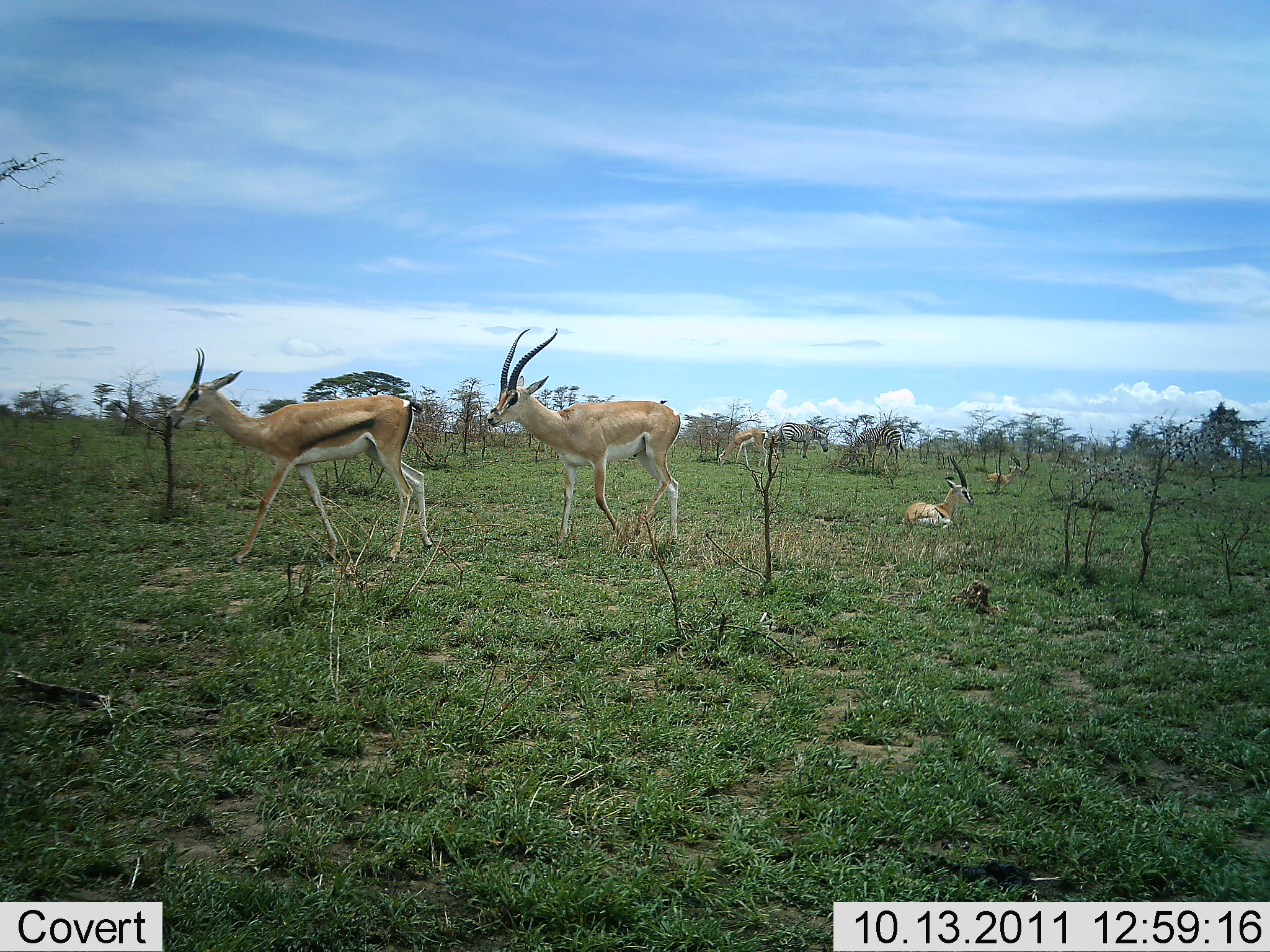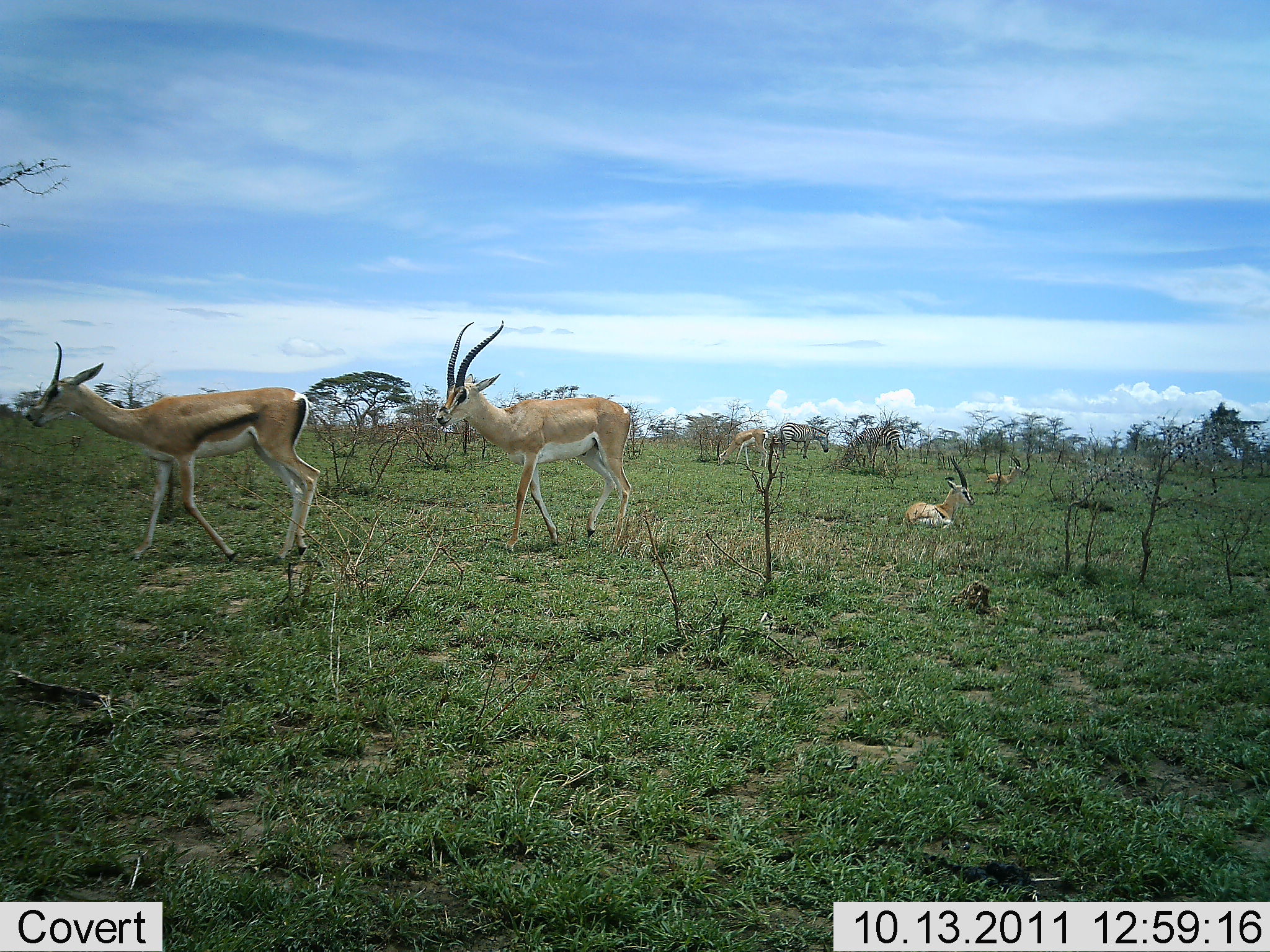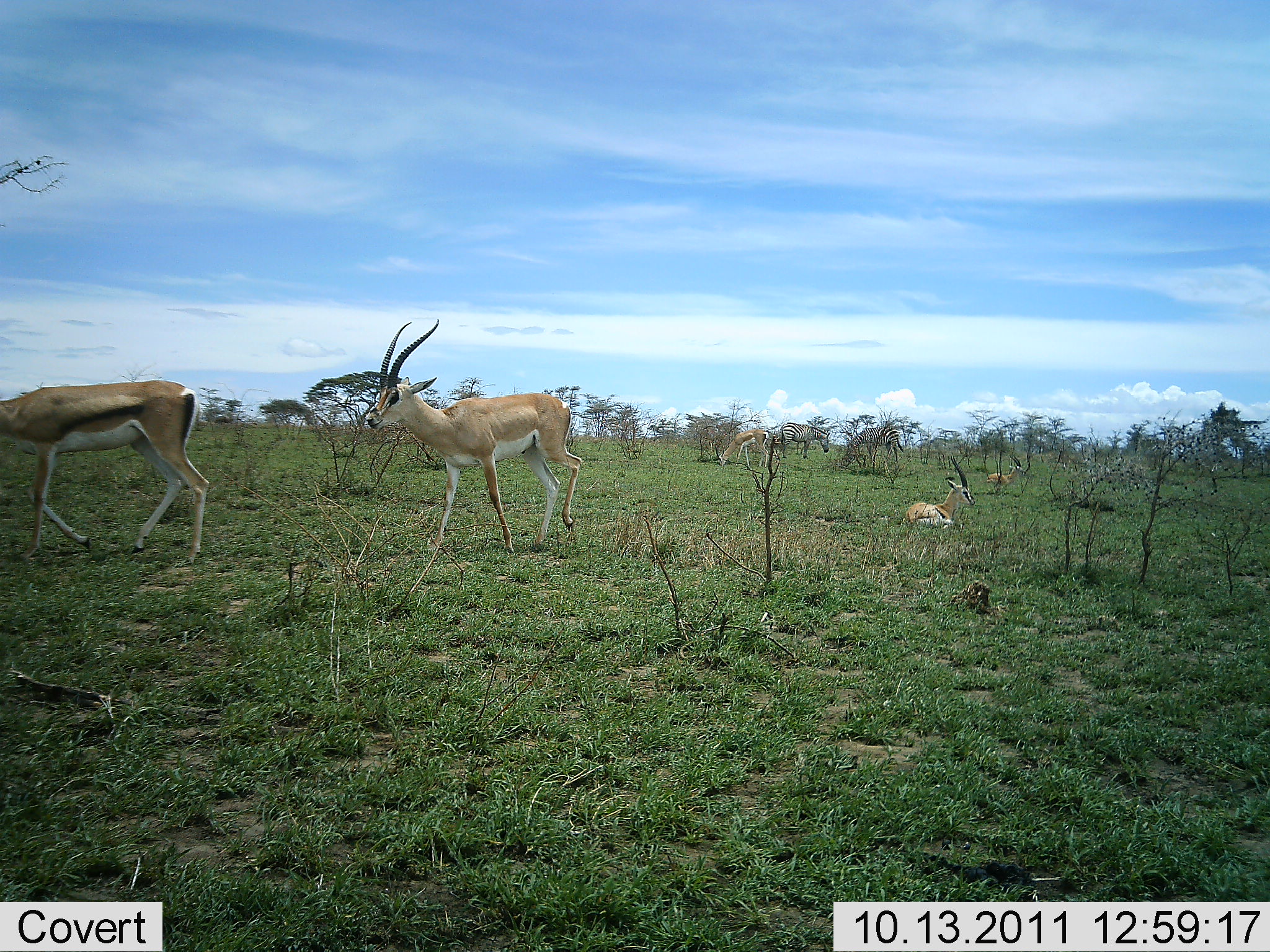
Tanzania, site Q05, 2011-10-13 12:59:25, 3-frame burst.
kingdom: Animalia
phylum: Chordata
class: Mammalia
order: Artiodactyla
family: Bovidae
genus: Nanger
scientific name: Nanger granti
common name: grant's gazelle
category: gazellegrants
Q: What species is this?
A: Gazellegrants (grant's gazelle) (Nanger granti).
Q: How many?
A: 5.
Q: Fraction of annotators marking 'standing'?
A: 22%.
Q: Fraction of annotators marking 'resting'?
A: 65%.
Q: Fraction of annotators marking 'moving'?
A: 96%.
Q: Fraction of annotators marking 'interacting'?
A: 0%.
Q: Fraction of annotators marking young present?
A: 0%.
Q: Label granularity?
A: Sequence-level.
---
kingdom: Animalia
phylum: Chordata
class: Mammalia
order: Artiodactyla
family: Bovidae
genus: Eudorcas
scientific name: Eudorcas thomsonii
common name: thomson's gazelle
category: gazellethomsons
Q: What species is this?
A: Gazellethomsons (thomson's gazelle) (Eudorcas thomsonii).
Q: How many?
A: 3.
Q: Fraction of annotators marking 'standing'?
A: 20%.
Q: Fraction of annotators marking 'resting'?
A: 60%.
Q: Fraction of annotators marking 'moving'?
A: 90%.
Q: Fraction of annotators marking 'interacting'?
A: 0%.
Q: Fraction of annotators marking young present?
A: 0%.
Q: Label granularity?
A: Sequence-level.